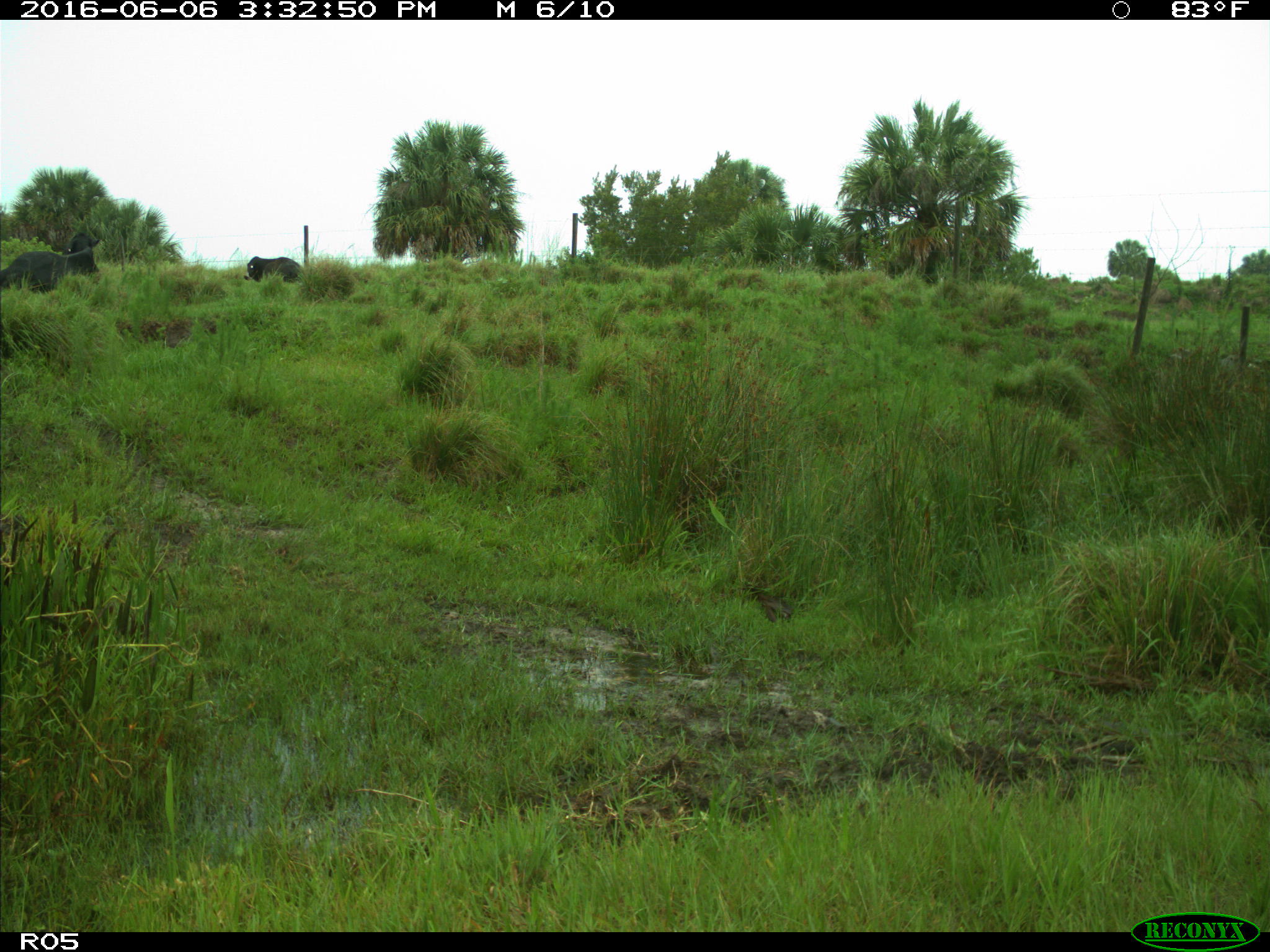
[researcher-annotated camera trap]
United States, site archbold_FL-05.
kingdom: Animalia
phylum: Chordata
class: Mammalia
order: Artiodactyla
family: Bovidae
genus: Bos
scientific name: Bos taurus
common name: domestic cow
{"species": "Bos taurus (domestic cow)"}